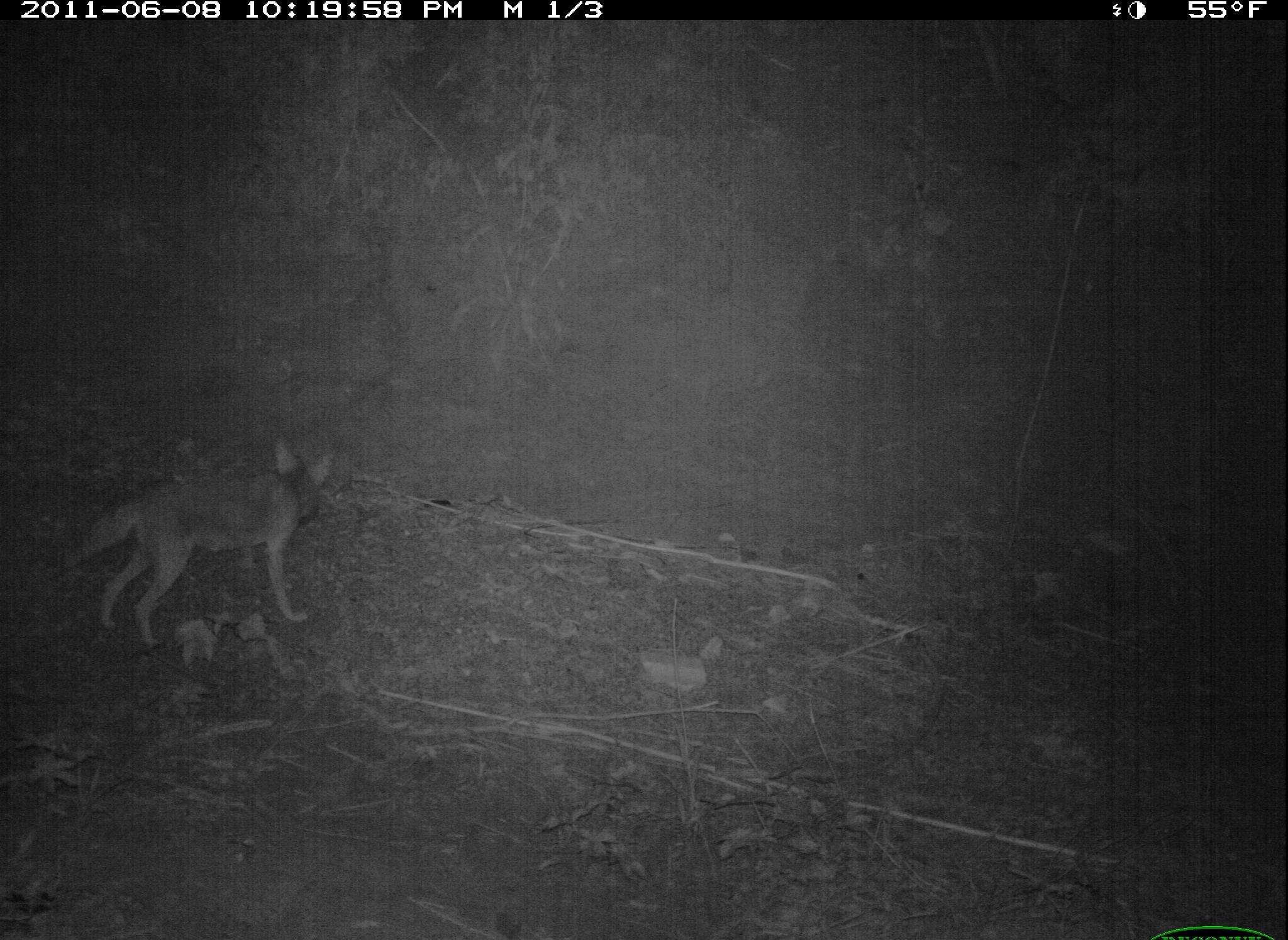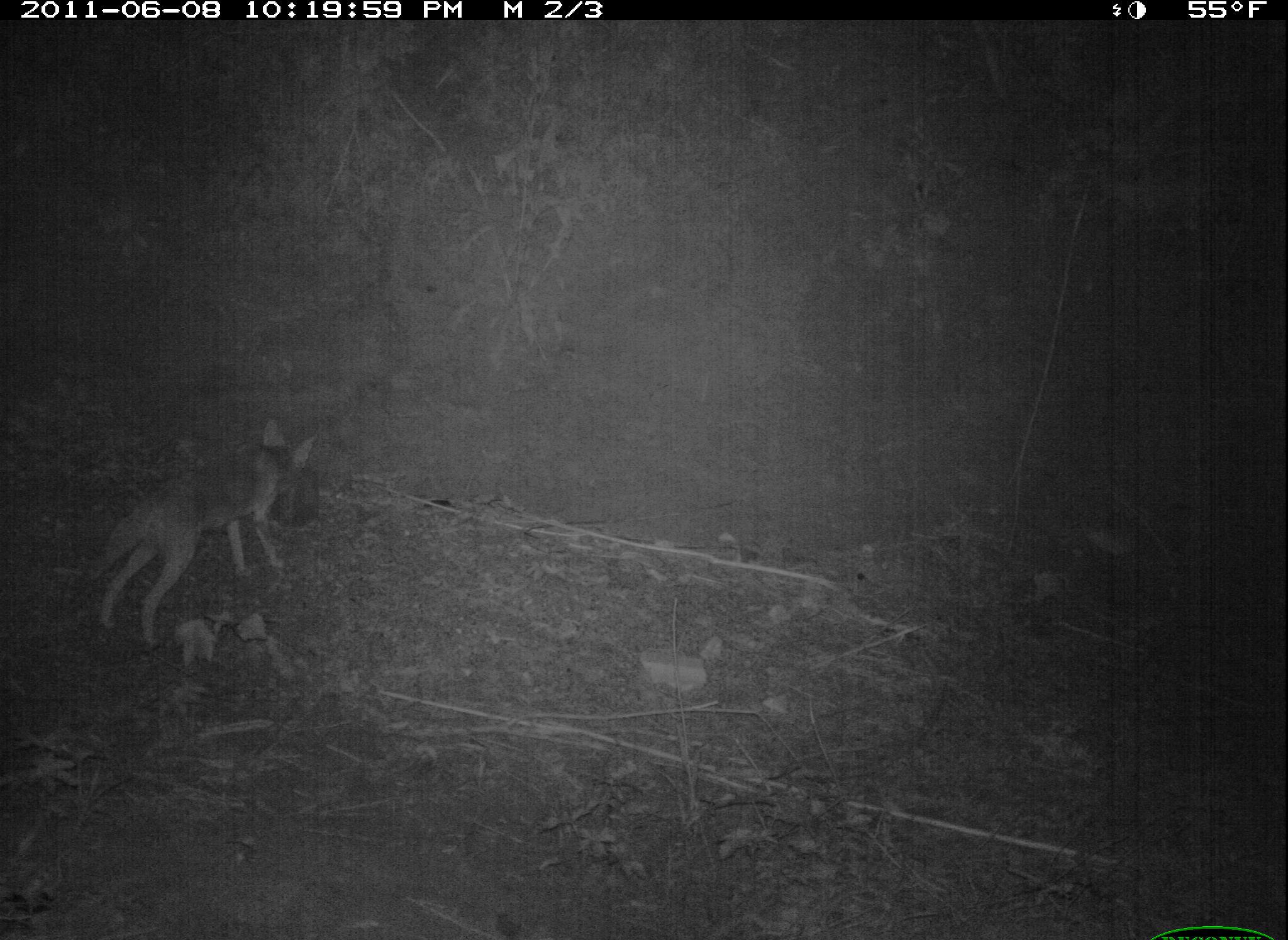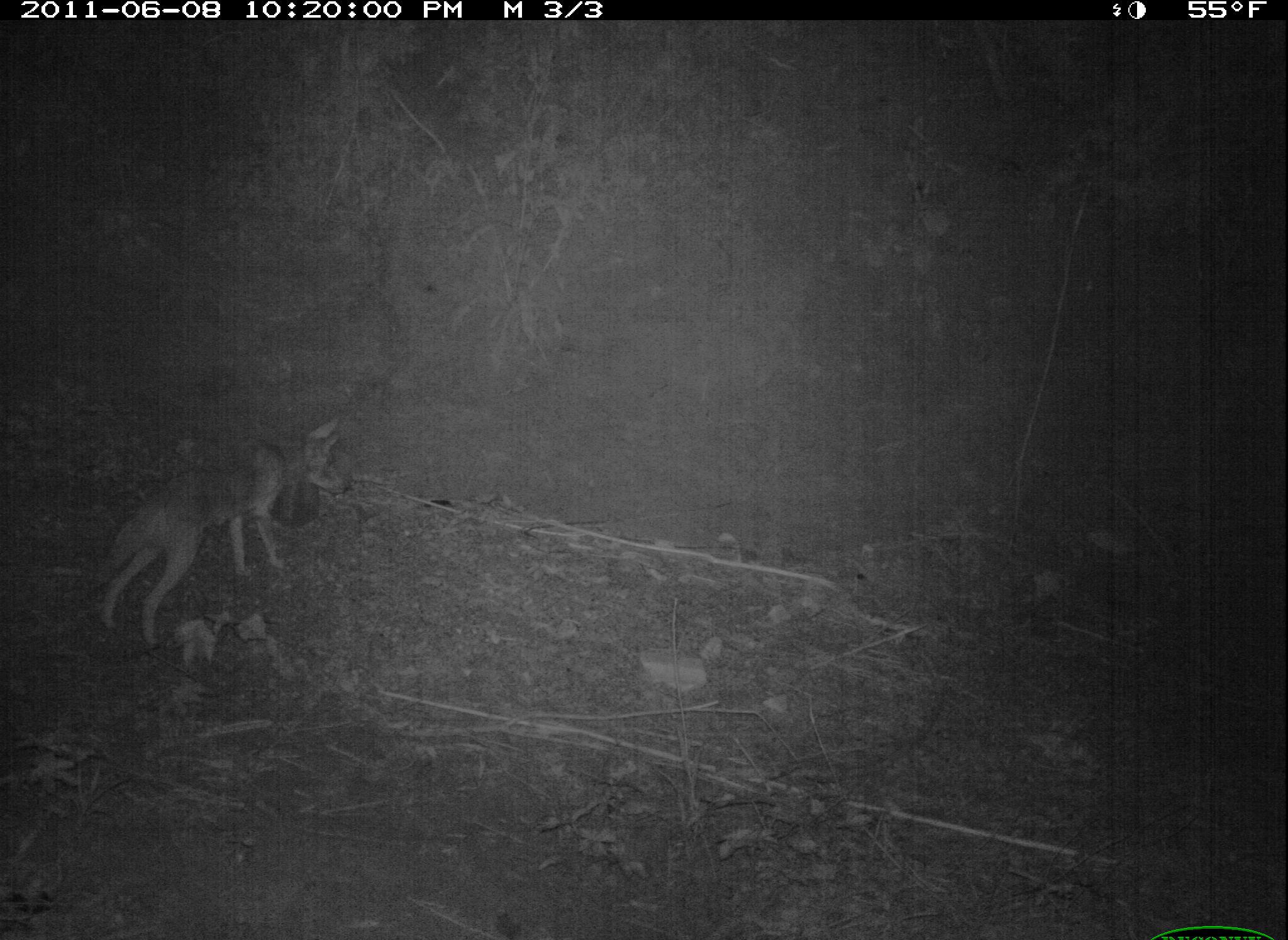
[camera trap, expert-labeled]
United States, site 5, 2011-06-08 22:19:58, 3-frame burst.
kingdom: Animalia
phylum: Chordata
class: Mammalia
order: Carnivora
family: Canidae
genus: Canis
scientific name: Canis latrans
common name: coyote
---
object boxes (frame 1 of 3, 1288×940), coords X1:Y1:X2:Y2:
coyote: 59:443:337:651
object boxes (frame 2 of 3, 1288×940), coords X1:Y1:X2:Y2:
coyote: 71:419:319:648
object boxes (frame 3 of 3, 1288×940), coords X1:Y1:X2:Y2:
coyote: 85:412:353:647